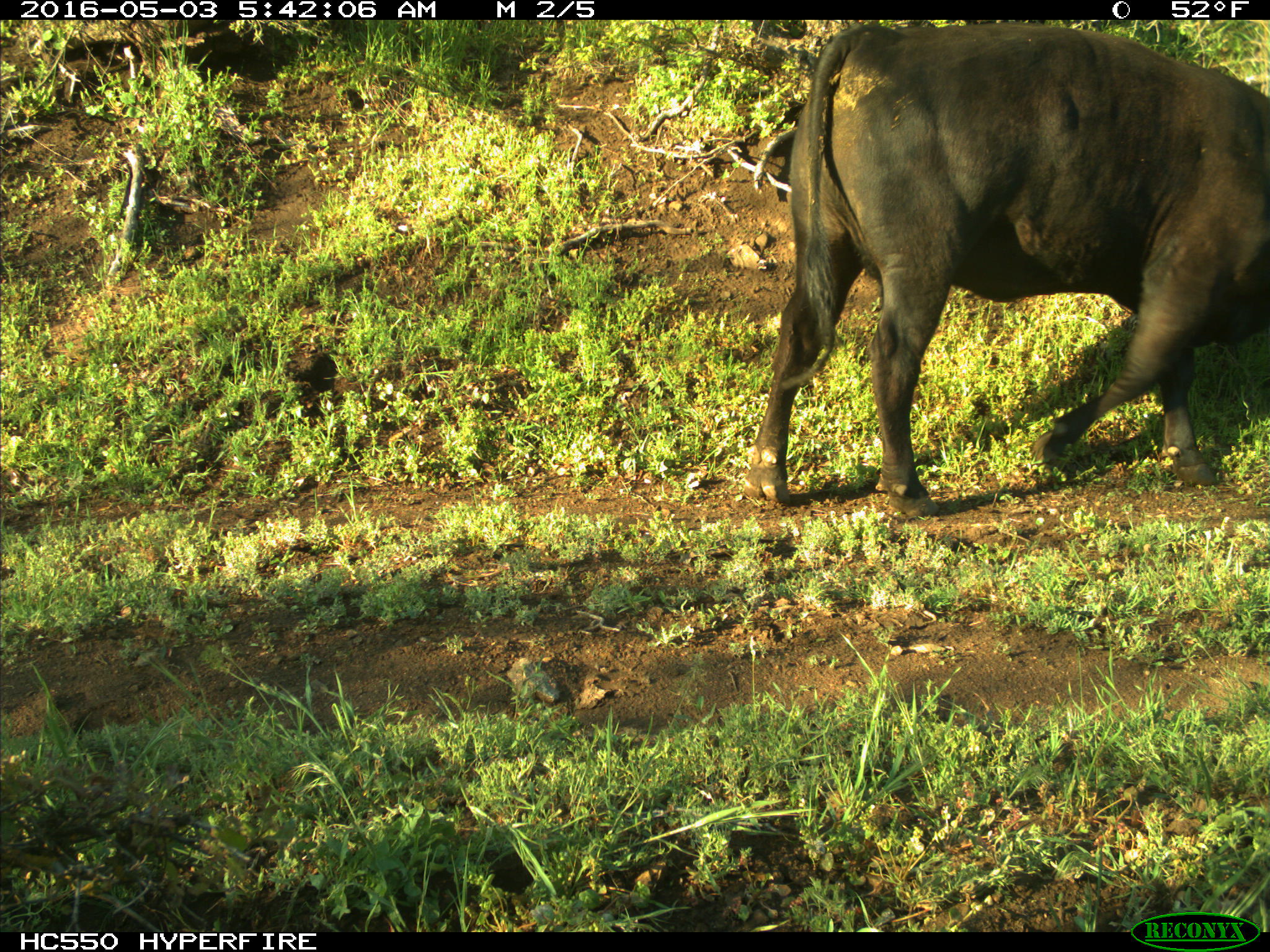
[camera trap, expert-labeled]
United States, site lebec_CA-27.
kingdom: Animalia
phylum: Chordata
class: Mammalia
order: Artiodactyla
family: Bovidae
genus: Bos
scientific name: Bos taurus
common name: domestic cow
Bos taurus (domestic cow).